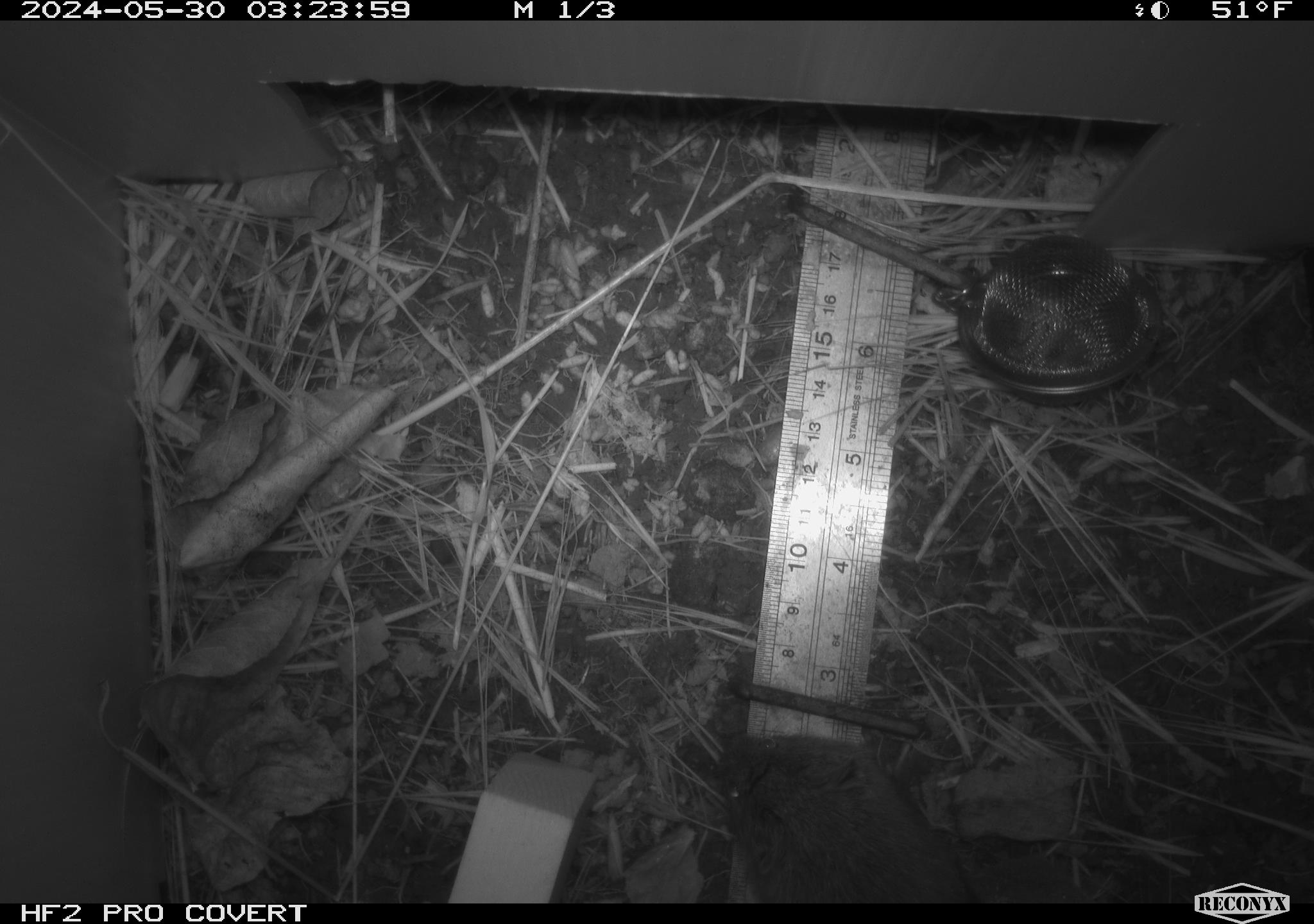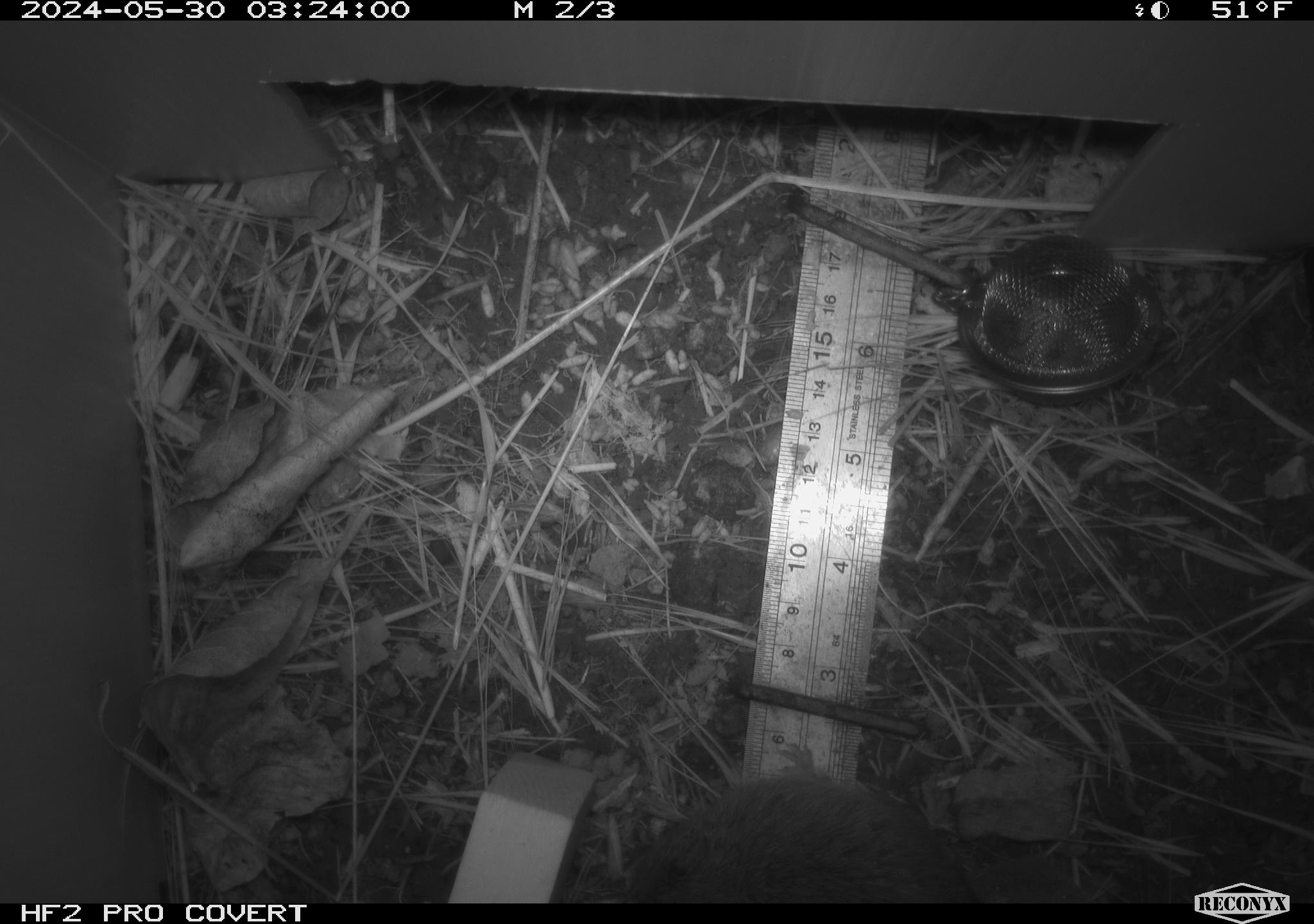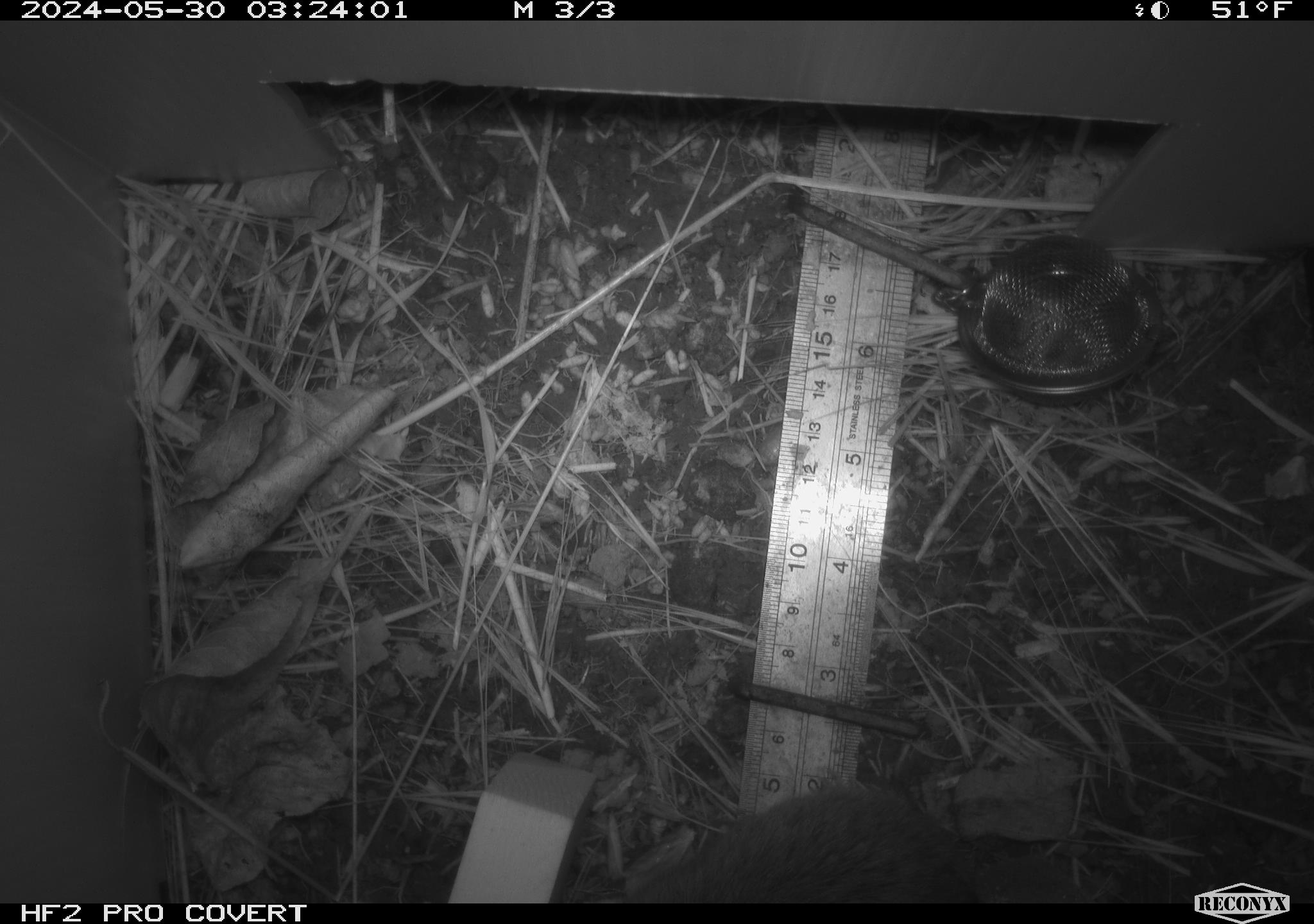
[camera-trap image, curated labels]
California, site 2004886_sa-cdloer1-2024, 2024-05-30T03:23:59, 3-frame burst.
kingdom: Animalia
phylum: Chordata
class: Mammalia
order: Rodentia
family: Cricetidae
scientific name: Arvicolinae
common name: voles, lemmings, and muskrats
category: arvicolinae subfamily